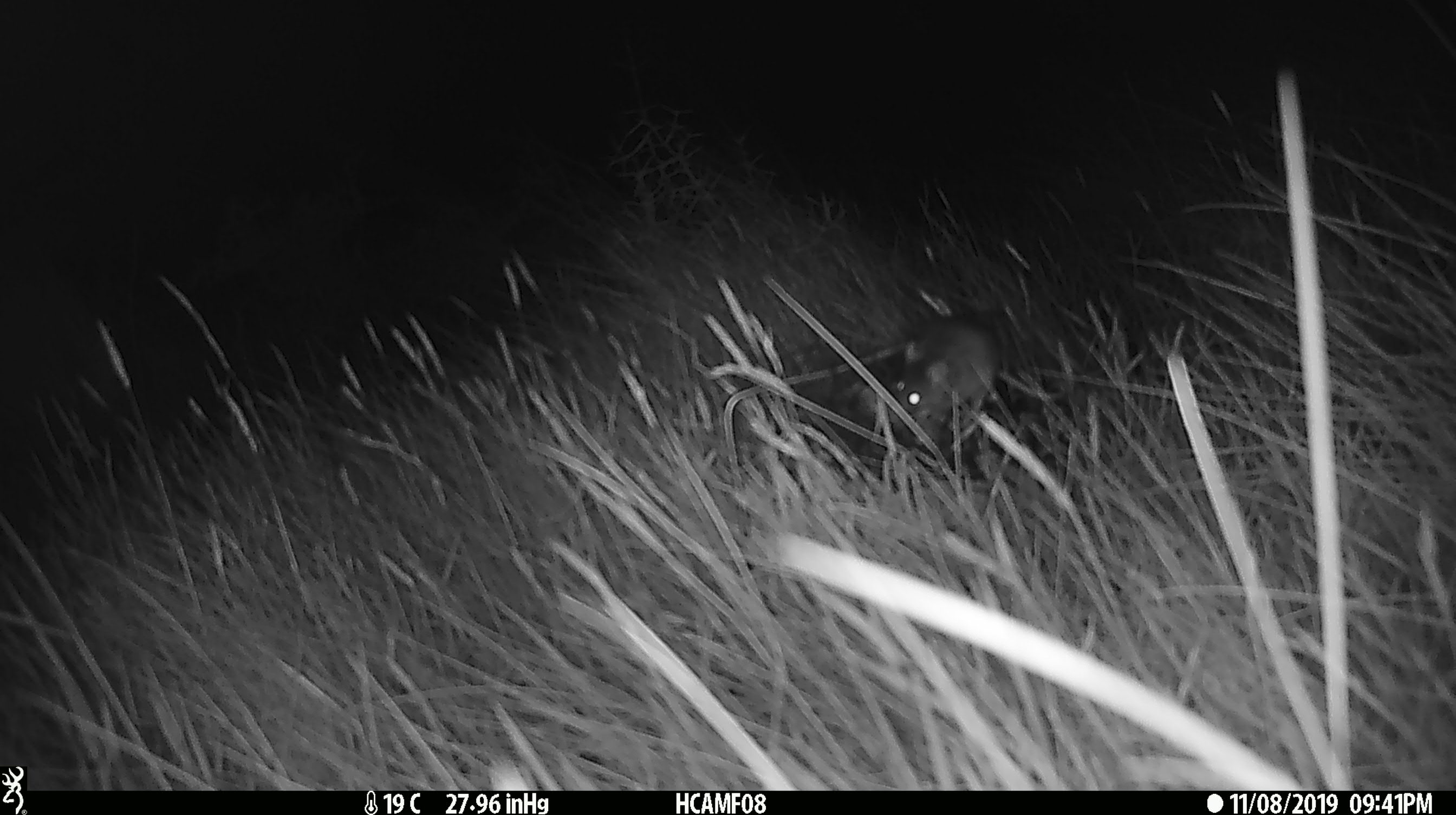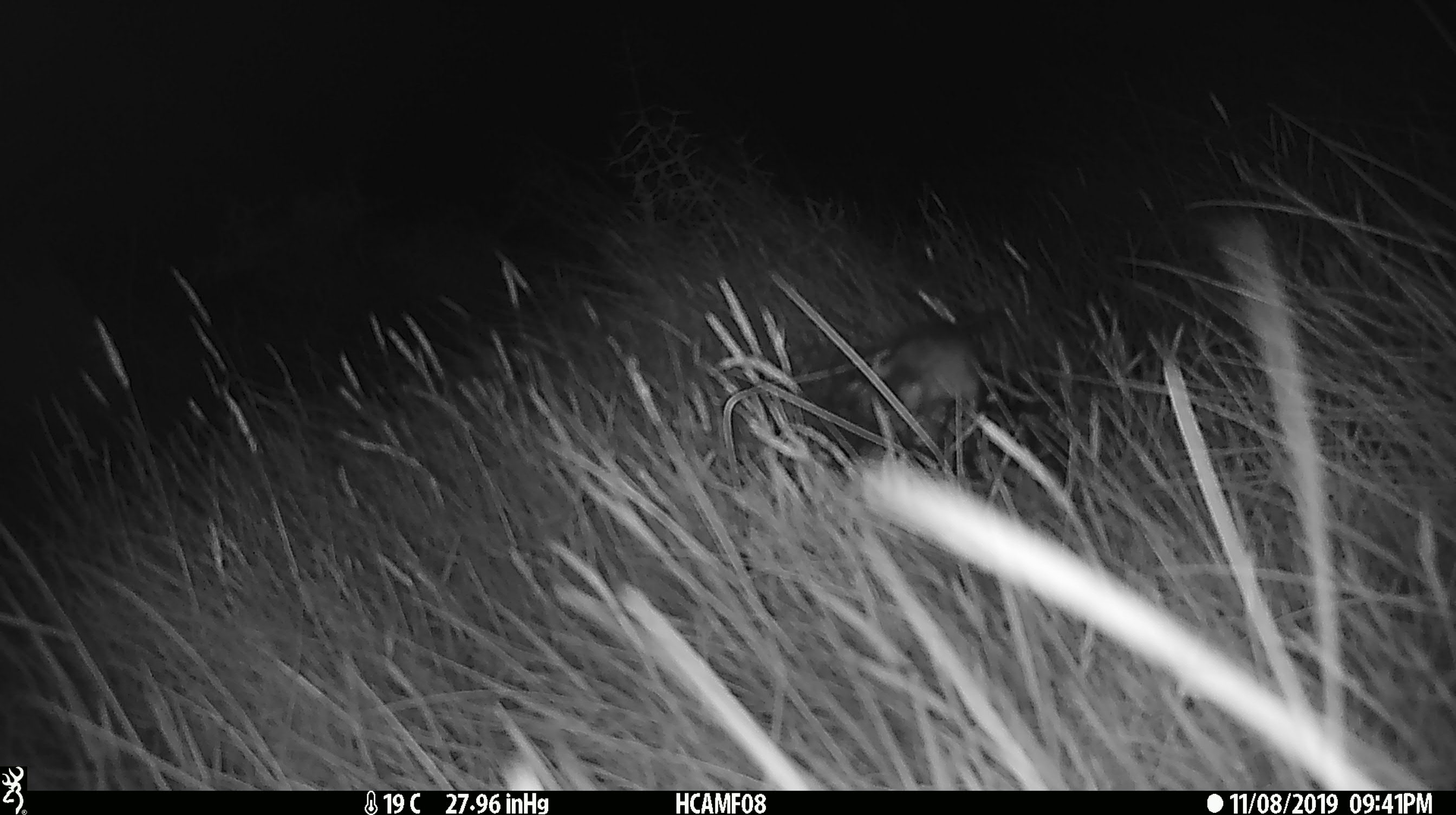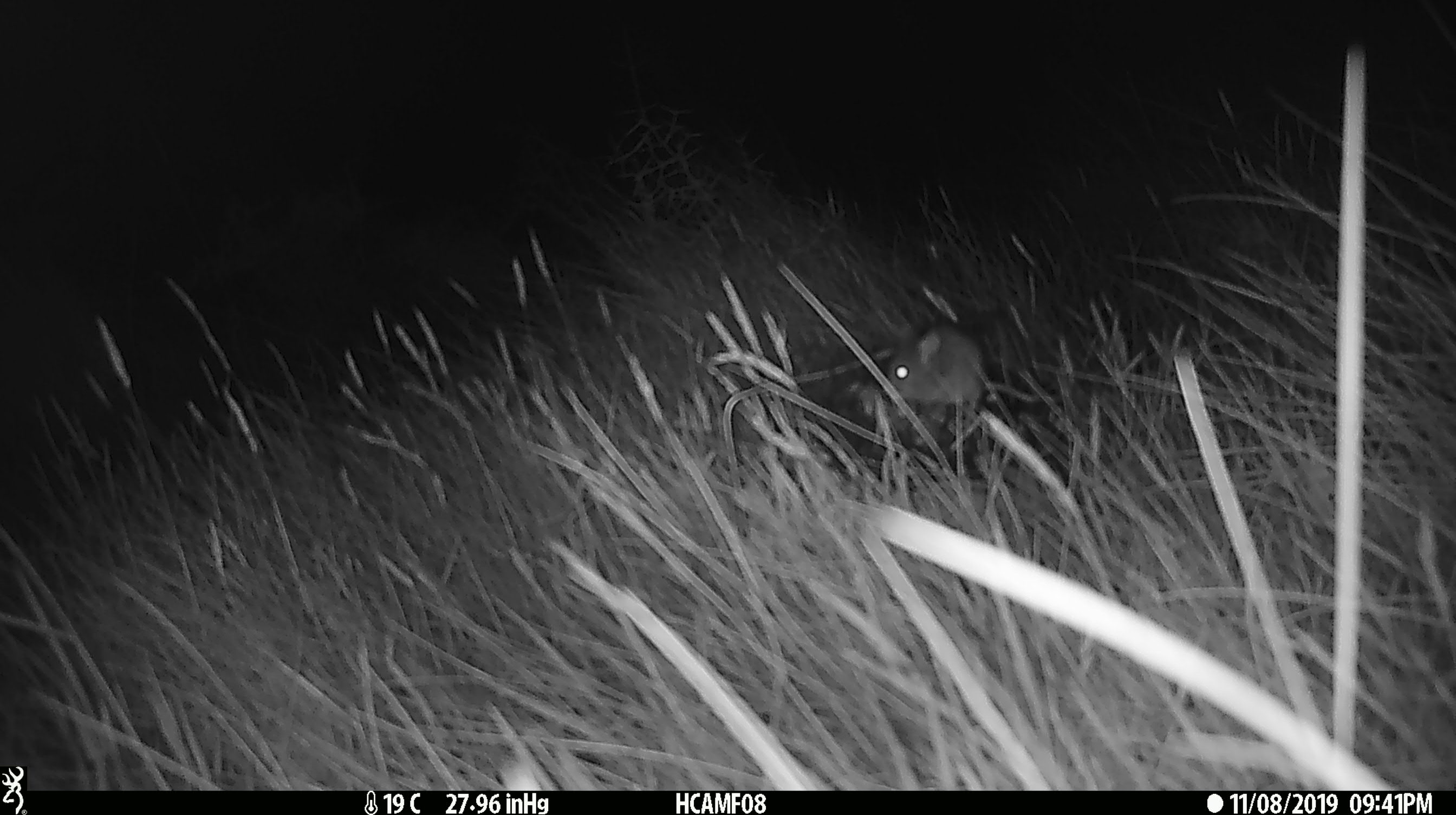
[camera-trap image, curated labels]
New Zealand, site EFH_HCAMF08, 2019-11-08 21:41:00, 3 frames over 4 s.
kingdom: Animalia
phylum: Chordata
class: Mammalia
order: Rodentia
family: Muridae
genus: Mus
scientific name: Mus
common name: mouse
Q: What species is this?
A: Mouse (Mus).